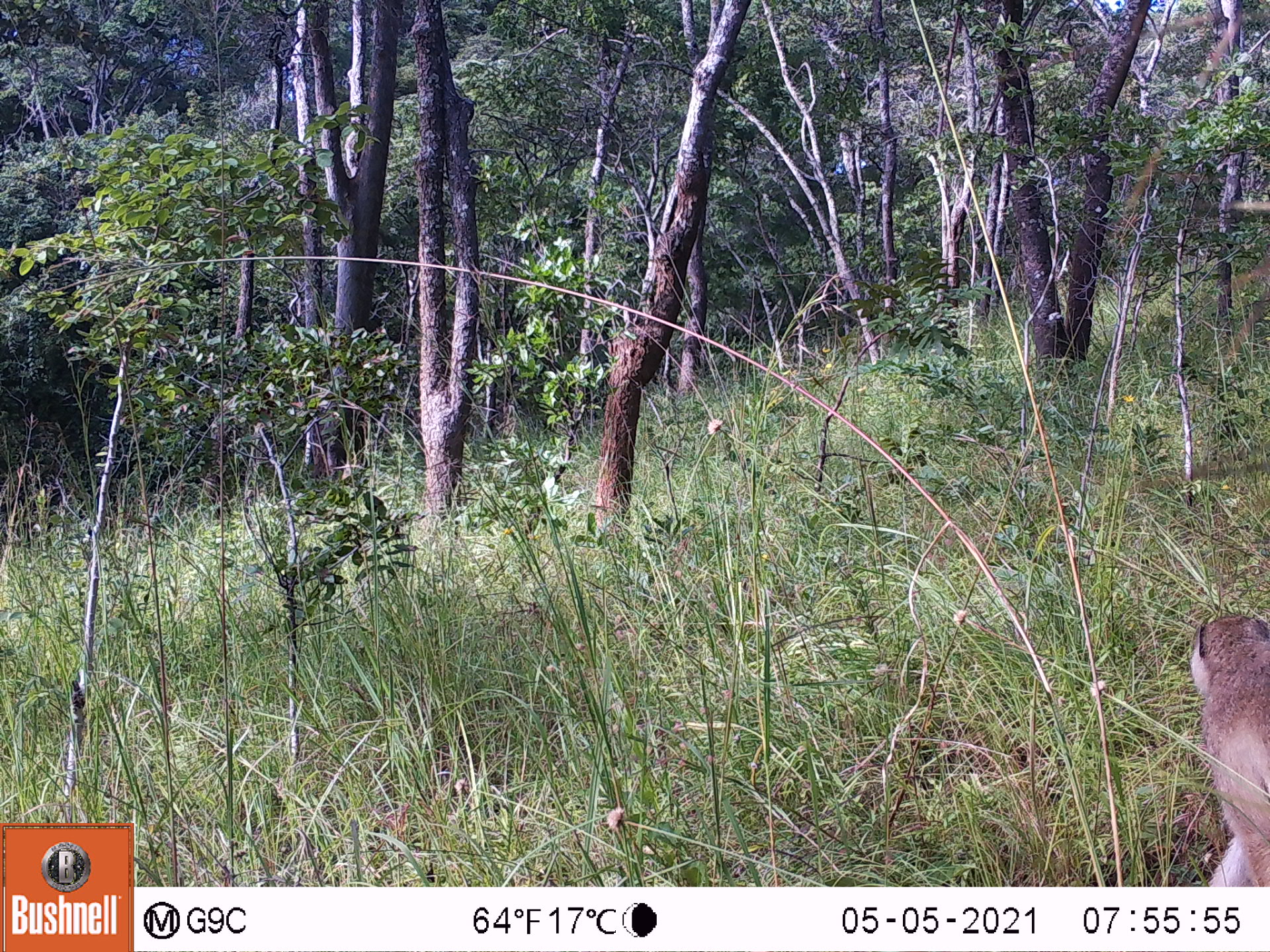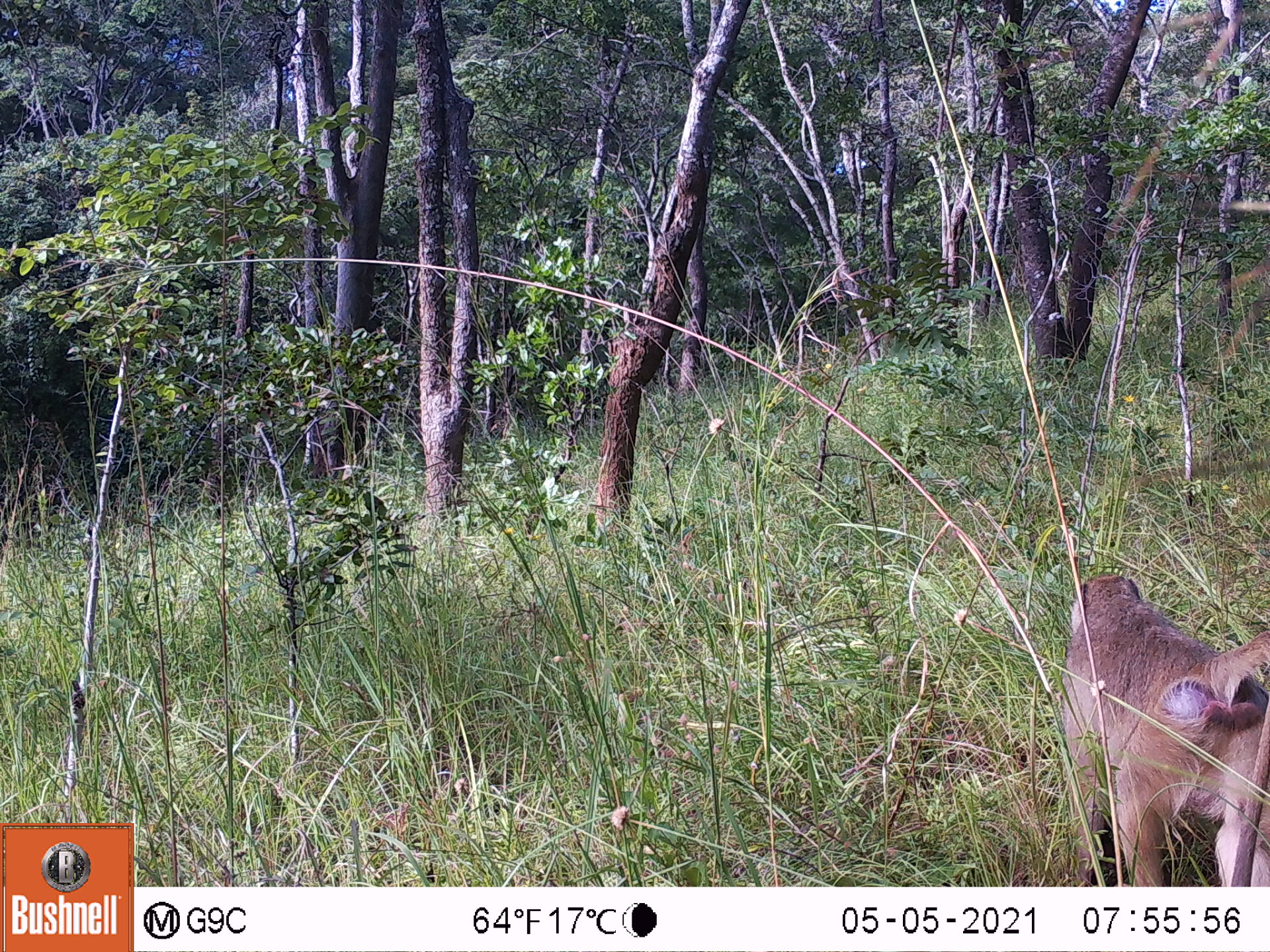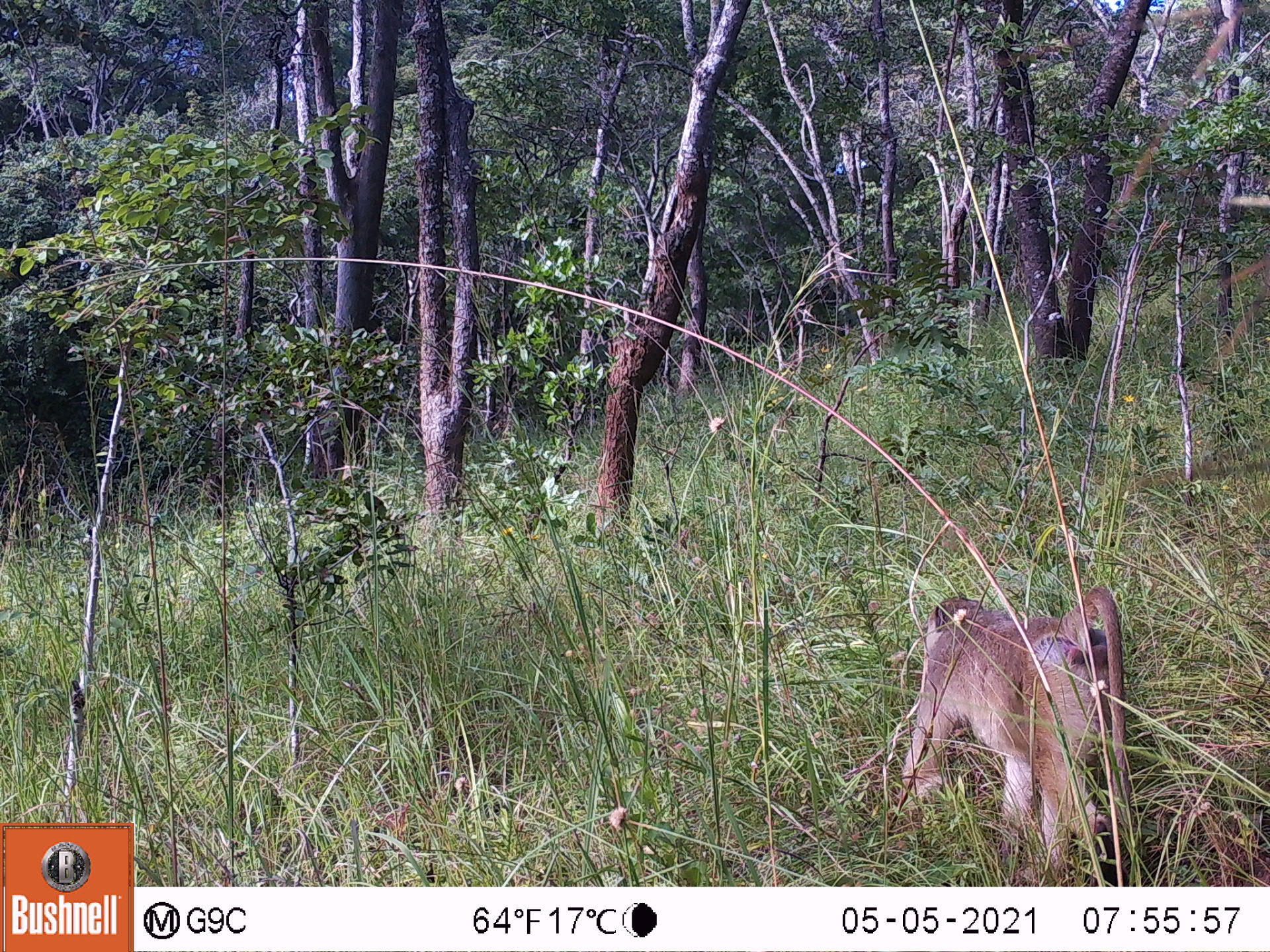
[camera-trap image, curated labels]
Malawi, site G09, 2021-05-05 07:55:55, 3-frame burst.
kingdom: Animalia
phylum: Chordata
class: Mammalia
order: Primates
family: Cercopithecidae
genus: Papio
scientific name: Papio cynocephalus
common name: yellow baboon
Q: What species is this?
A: Yellow baboon (Papio cynocephalus).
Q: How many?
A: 1.